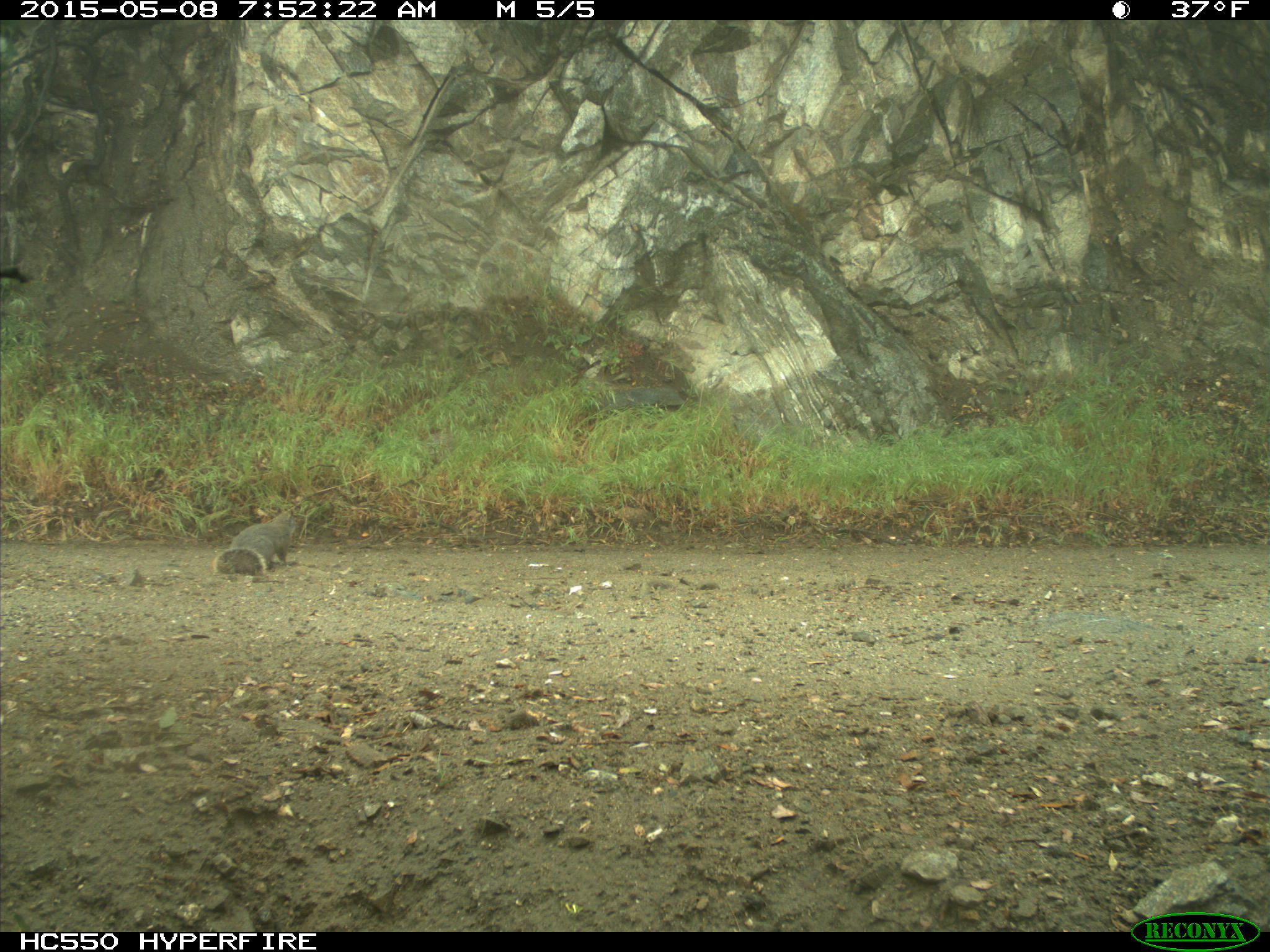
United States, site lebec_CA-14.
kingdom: Animalia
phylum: Chordata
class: Mammalia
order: Rodentia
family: Sciuridae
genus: Sciurus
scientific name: Sciurus carolinensis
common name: eastern gray squirrel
Sciurus carolinensis (eastern gray squirrel).